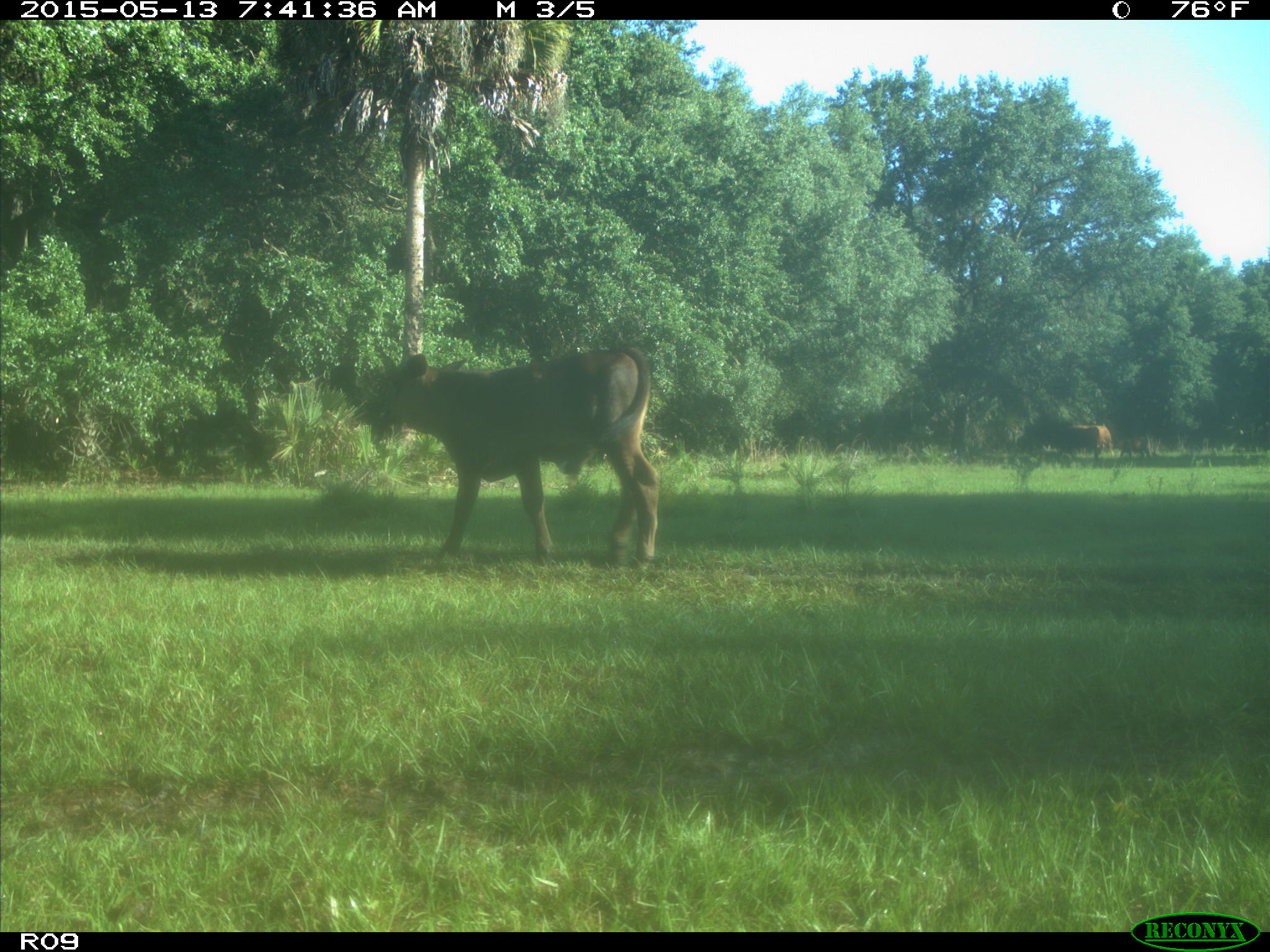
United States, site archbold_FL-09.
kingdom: Animalia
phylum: Chordata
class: Mammalia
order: Artiodactyla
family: Bovidae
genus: Bos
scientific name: Bos taurus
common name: domestic cow